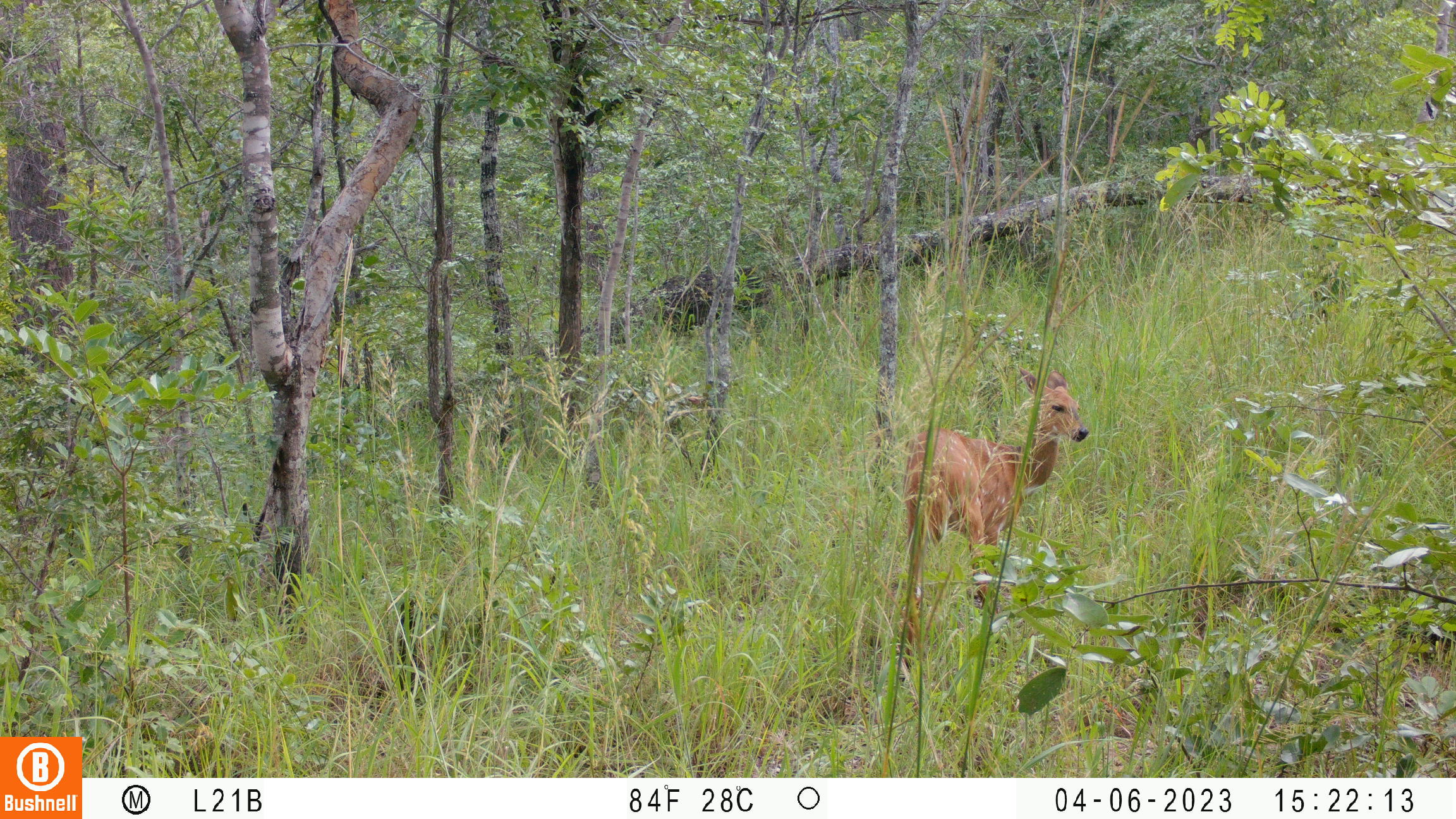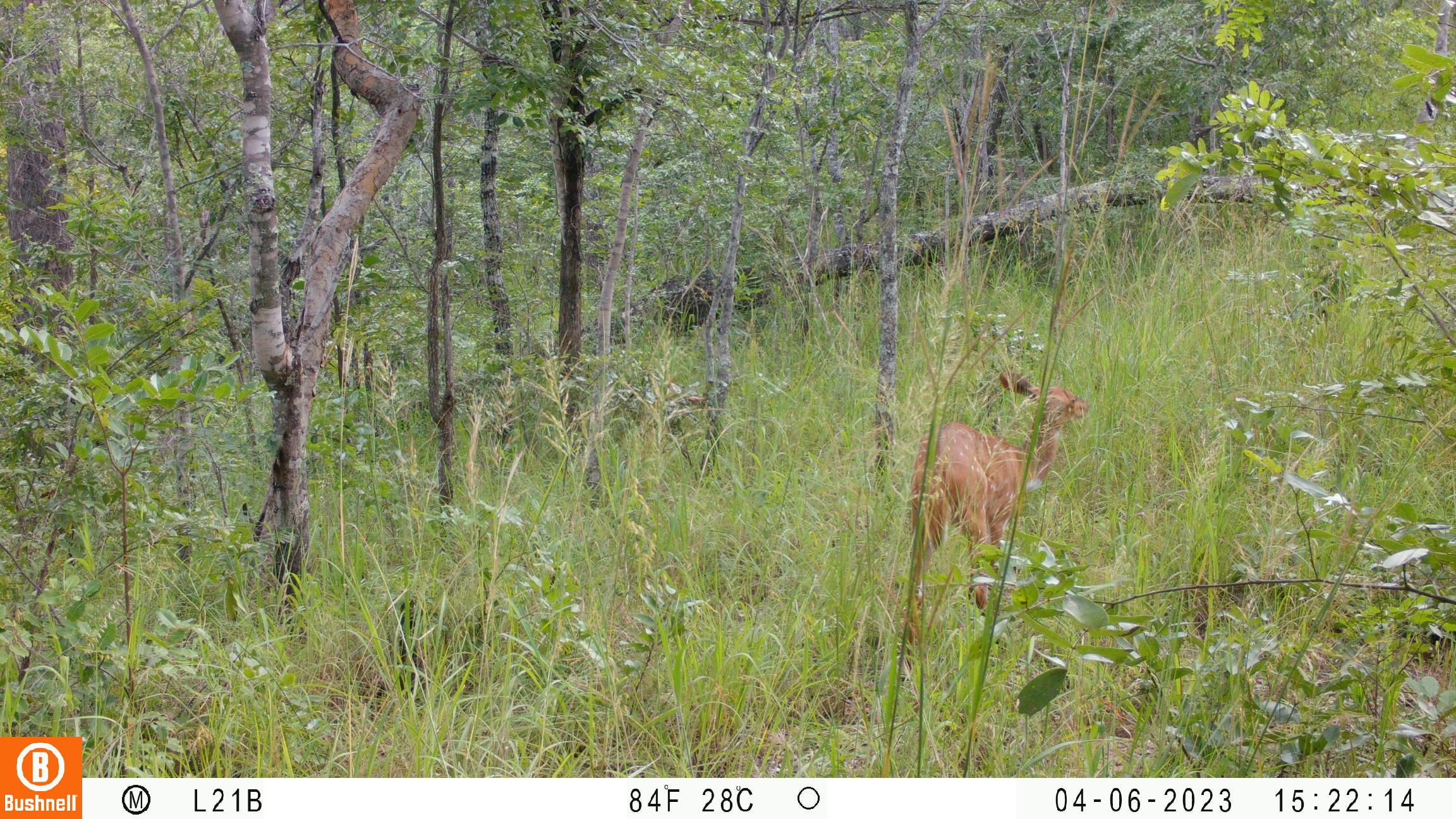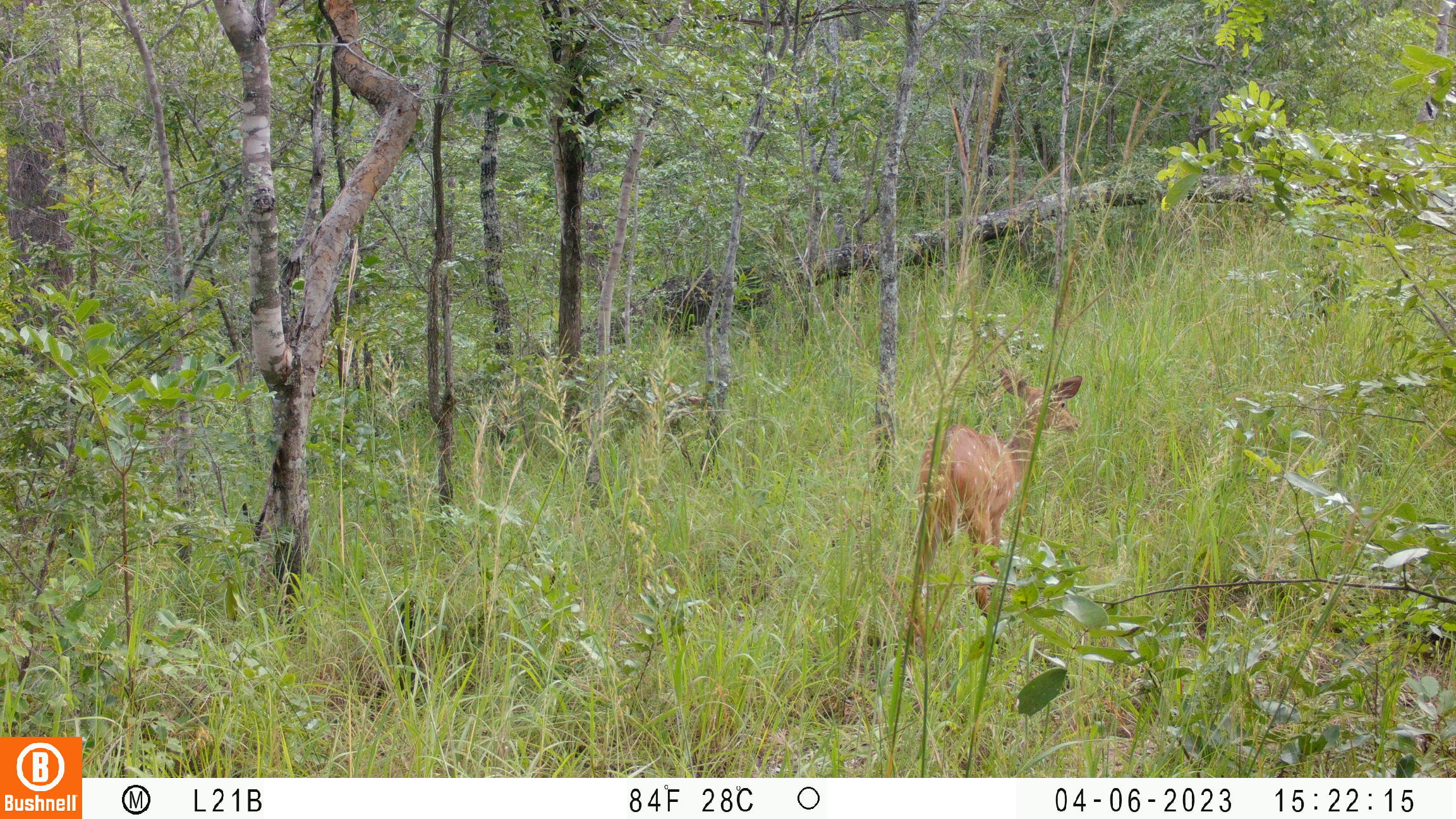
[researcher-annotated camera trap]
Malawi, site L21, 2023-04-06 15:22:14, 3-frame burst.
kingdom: Animalia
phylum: Chordata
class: Mammalia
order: Artiodactyla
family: Bovidae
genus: Tragelaphus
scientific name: Tragelaphus sylvaticus sylvaticus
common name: cape bushbuck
Cape bushbuck (Tragelaphus sylvaticus sylvaticus), count 1.